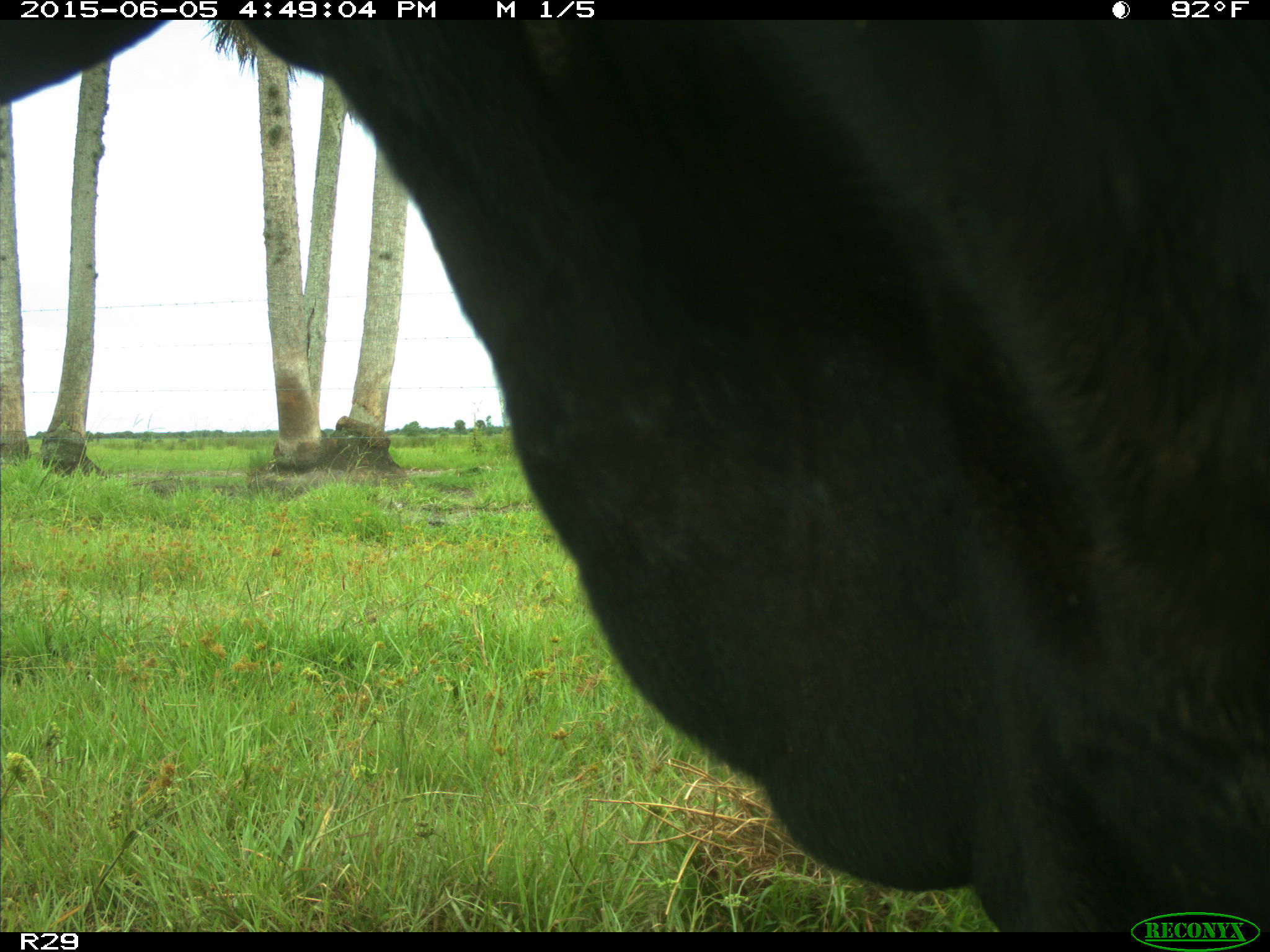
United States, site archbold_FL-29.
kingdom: Animalia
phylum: Chordata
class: Mammalia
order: Artiodactyla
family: Bovidae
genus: Bos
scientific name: Bos taurus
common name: domestic cow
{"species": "Bos taurus (domestic cow)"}